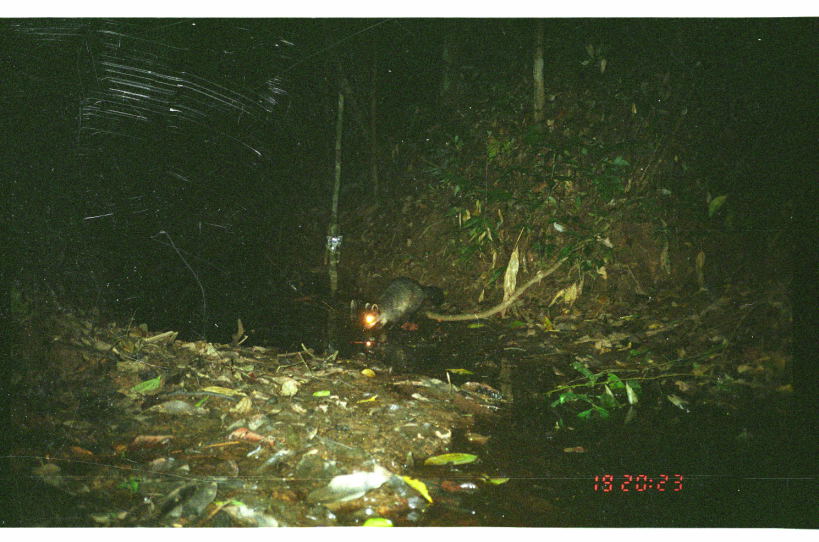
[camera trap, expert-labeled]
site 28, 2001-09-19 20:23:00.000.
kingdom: Animalia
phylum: Chordata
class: Mammalia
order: Carnivora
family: Procyonidae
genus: Procyon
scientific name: Procyon cancrivorus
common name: crab-eating raccoon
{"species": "Procyon cancrivorus (crab-eating raccoon)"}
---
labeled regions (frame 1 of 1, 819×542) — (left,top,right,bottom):
procyon cancrivorus: (360,276,444,333)